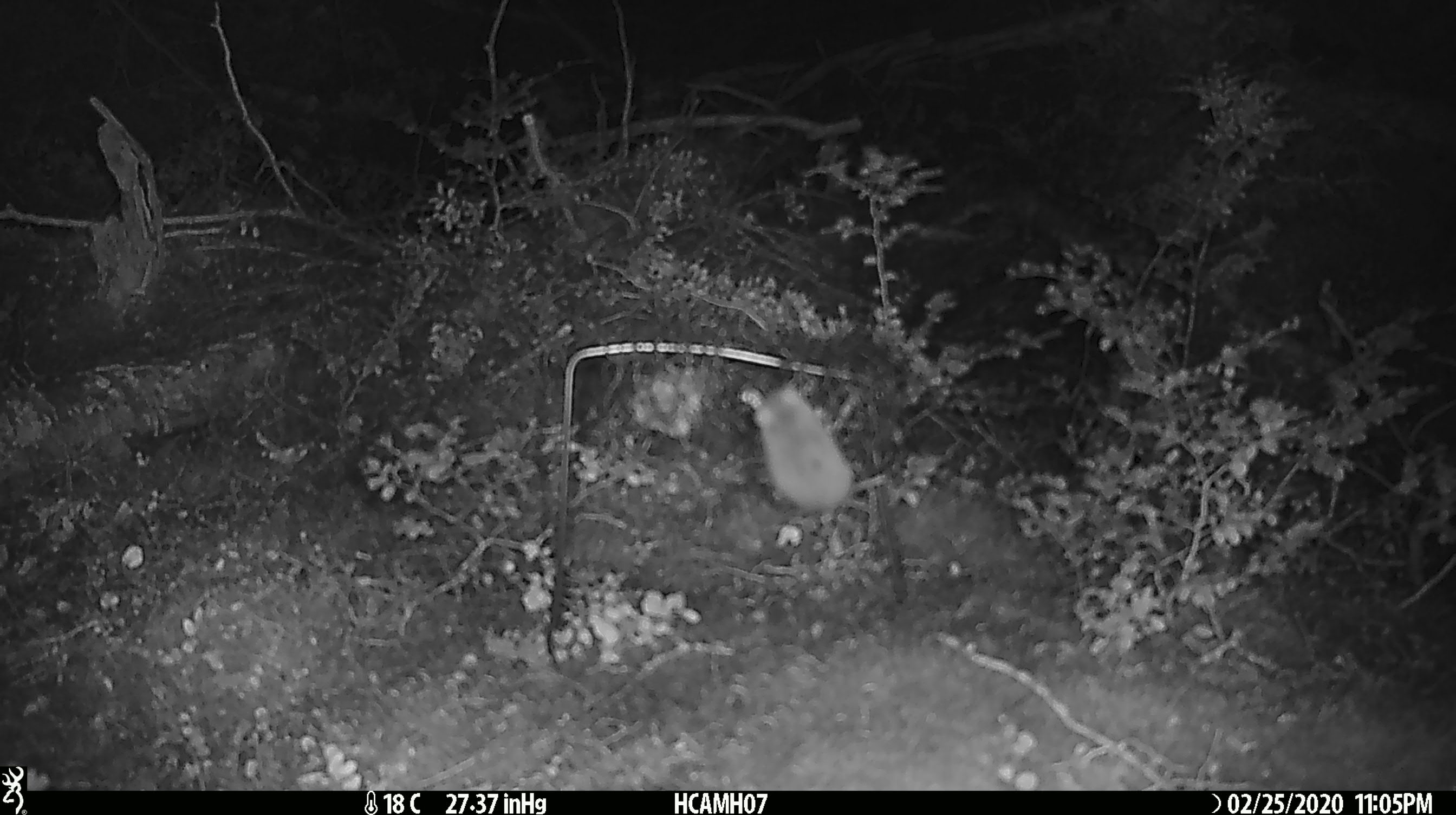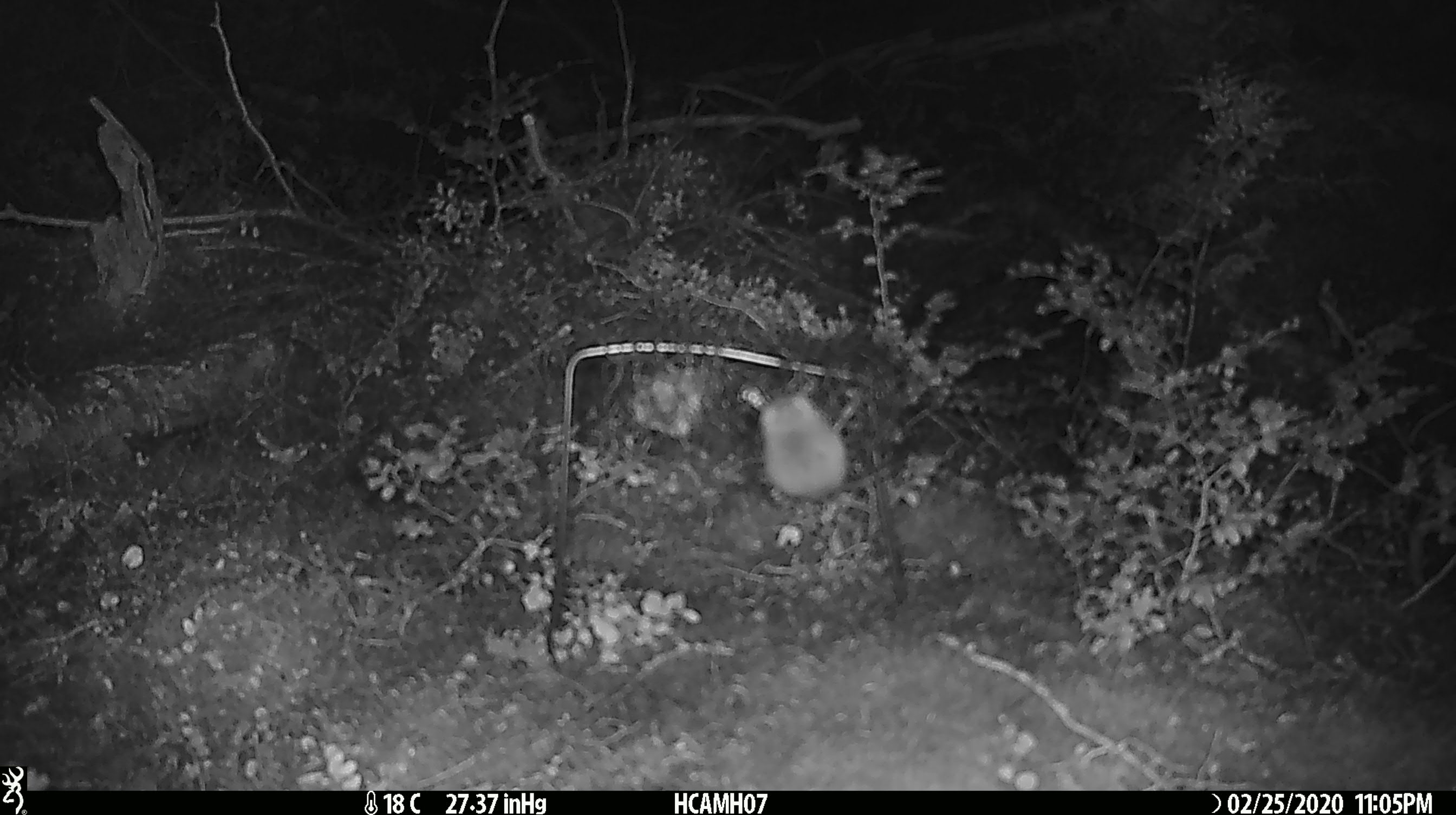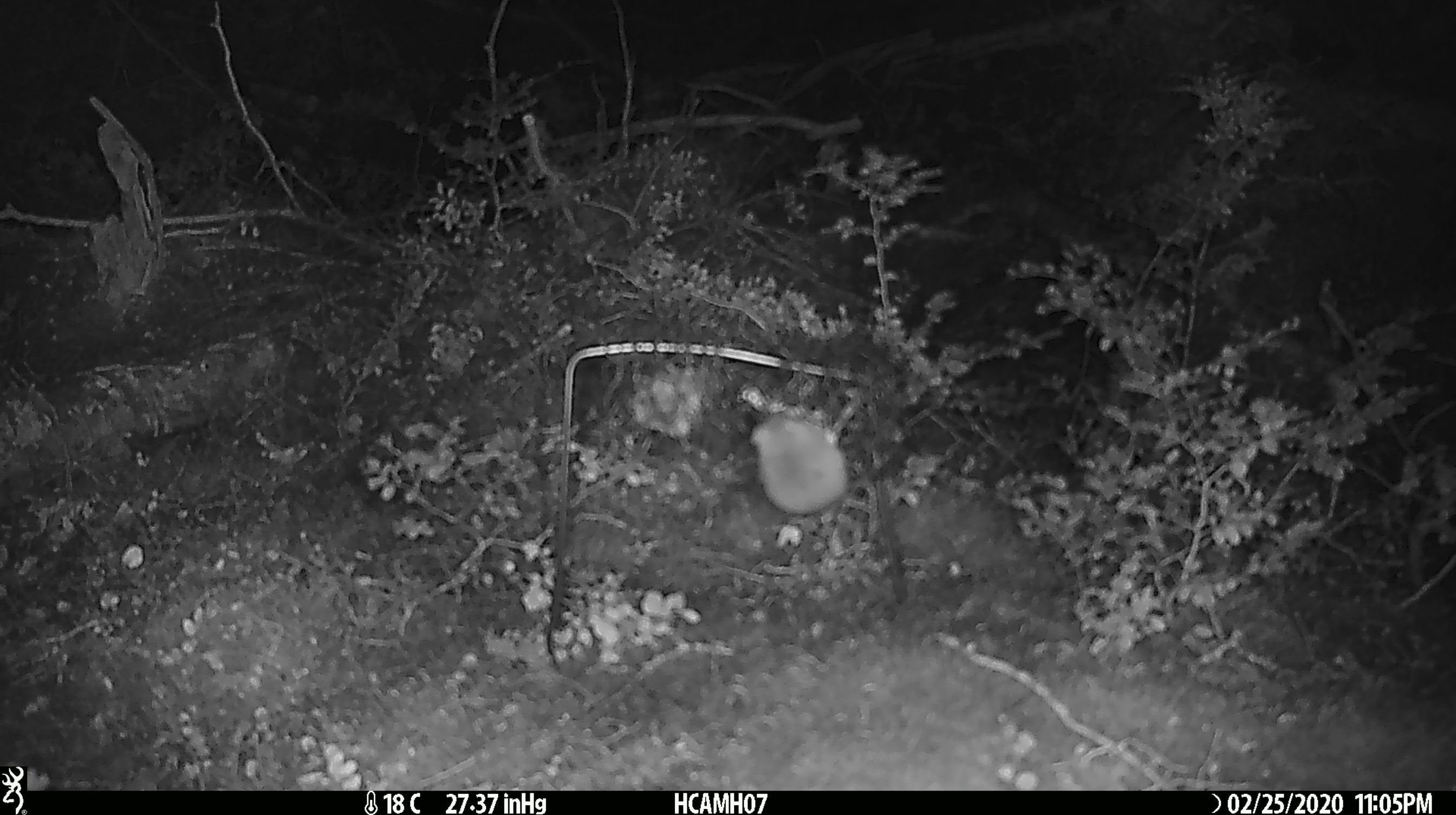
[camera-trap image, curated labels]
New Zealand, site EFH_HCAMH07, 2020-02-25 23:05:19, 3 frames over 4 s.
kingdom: Animalia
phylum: Chordata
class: Mammalia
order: Rodentia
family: Muridae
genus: Mus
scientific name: Mus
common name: mouse